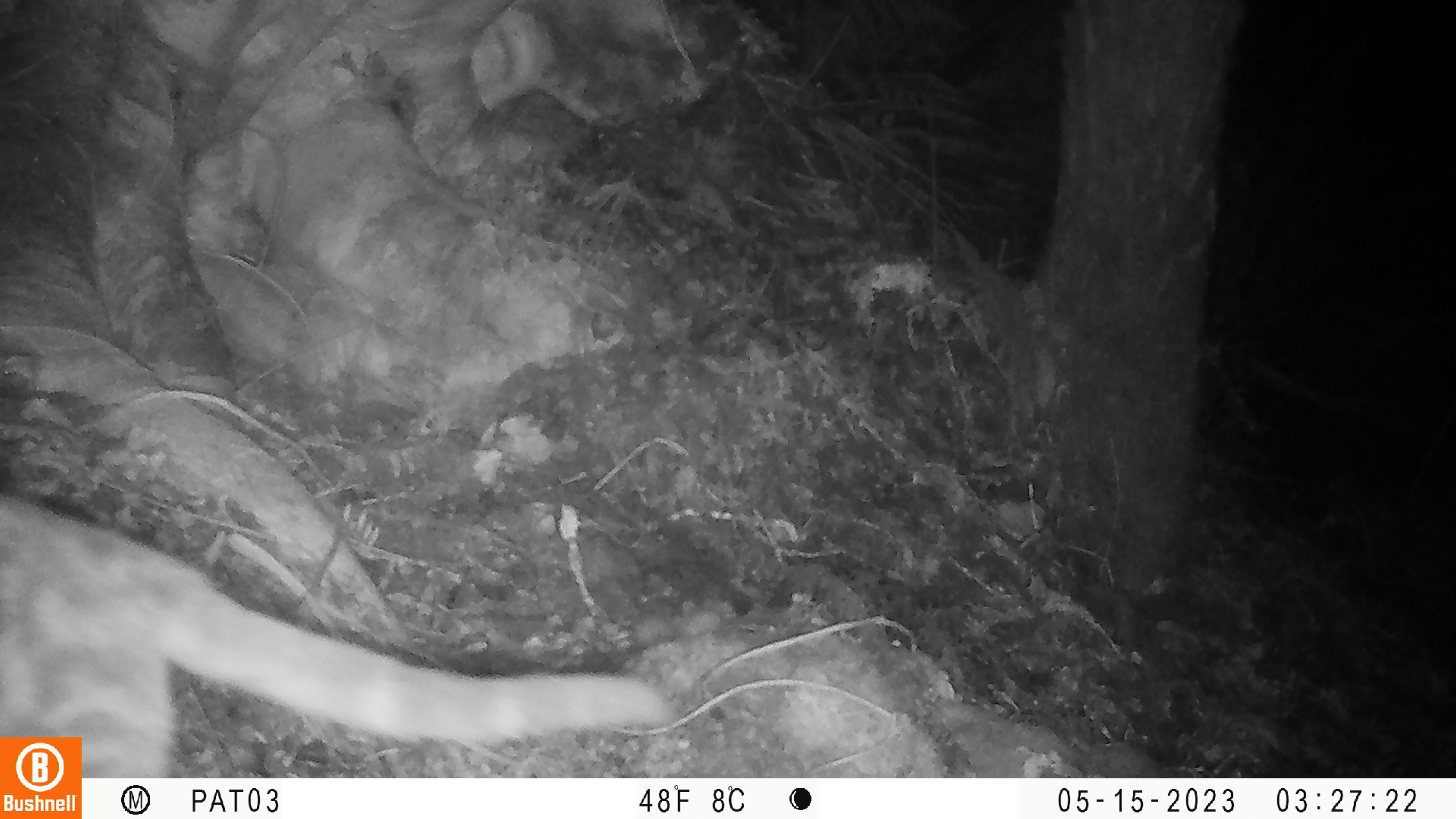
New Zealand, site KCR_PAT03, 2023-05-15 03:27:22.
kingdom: Animalia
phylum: Chordata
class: Mammalia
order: Carnivora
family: Felidae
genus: Felis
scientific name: Felis catus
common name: domestic cat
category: cat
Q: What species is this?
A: Cat (domestic cat) (Felis catus).